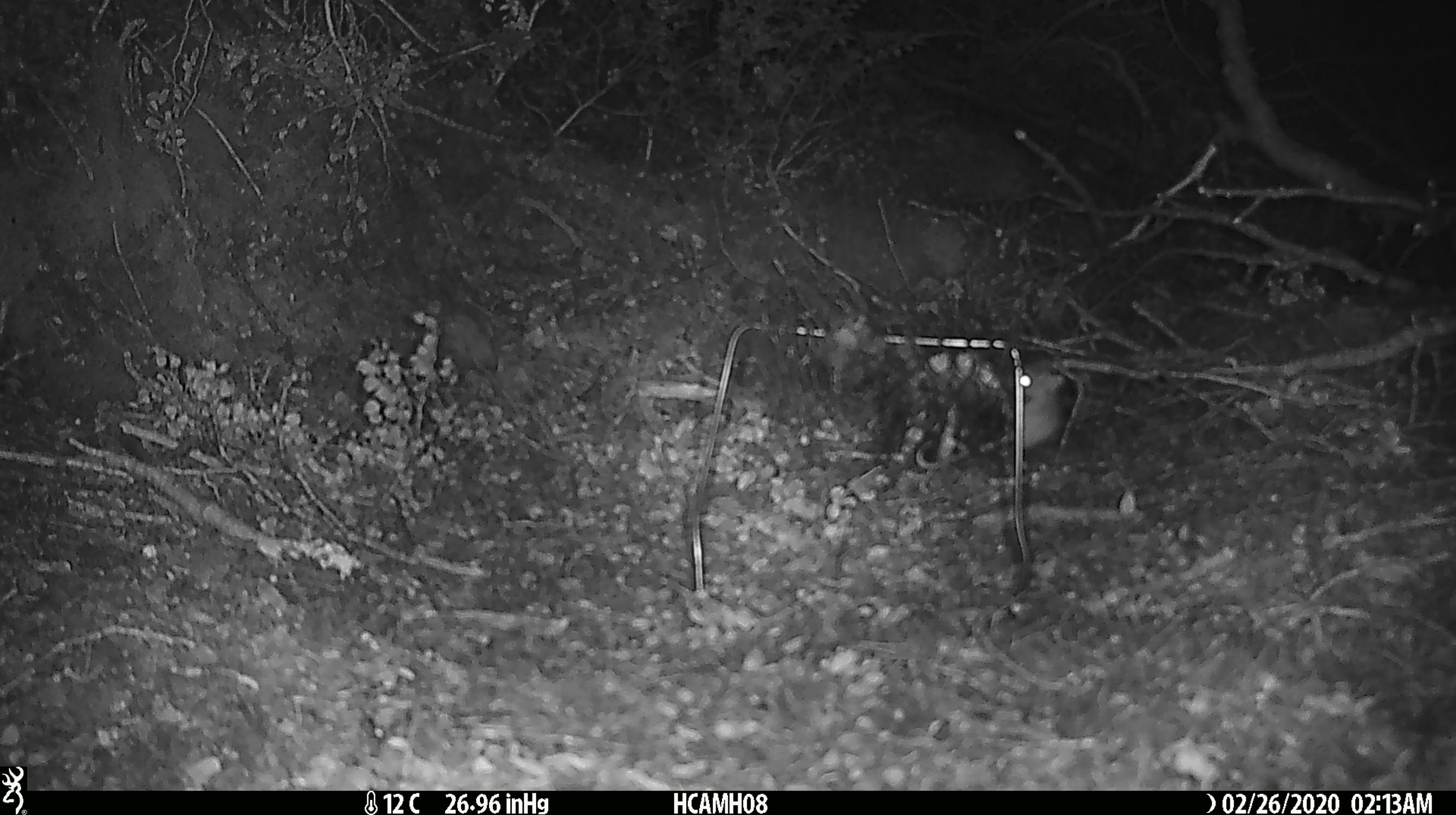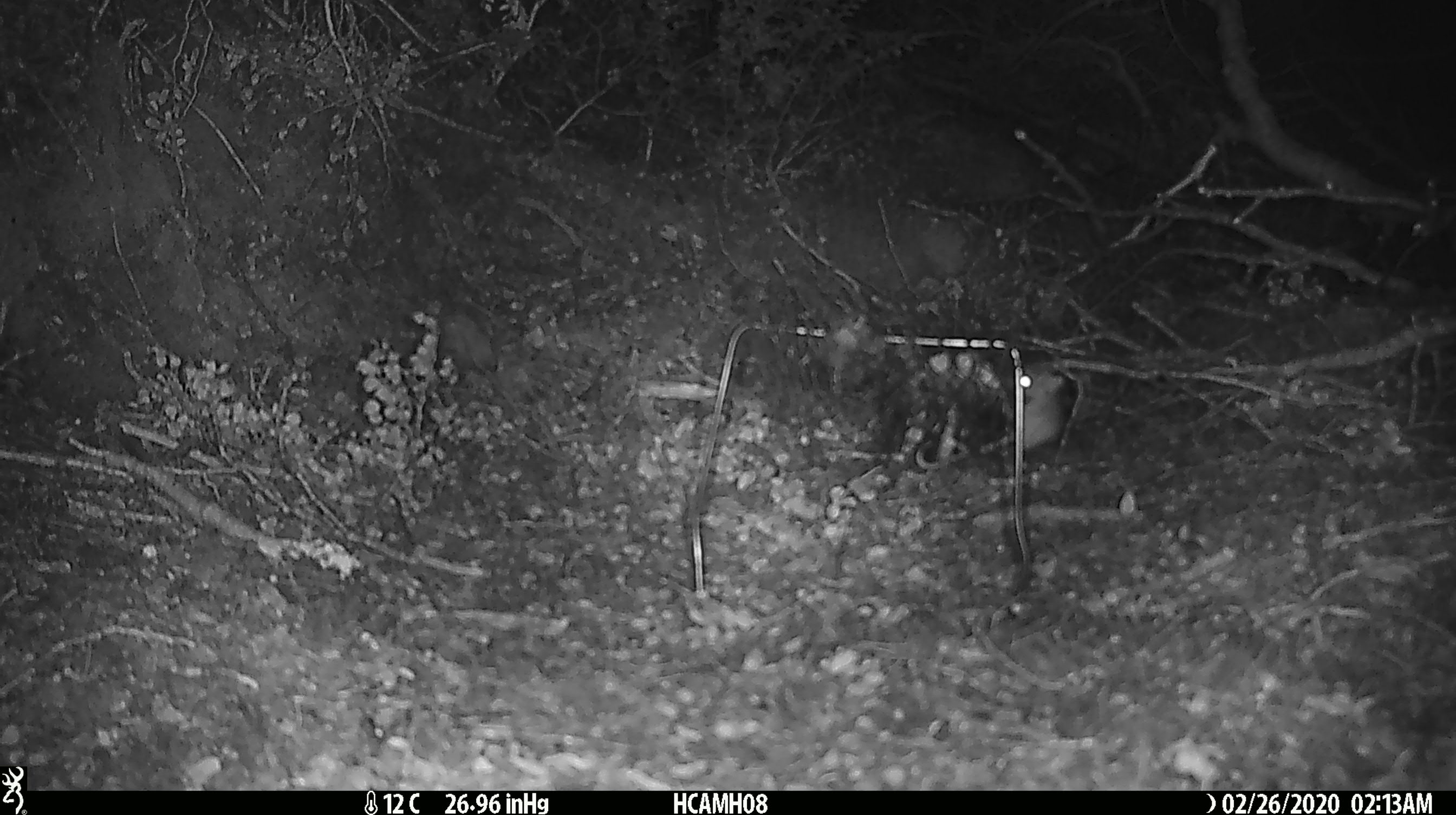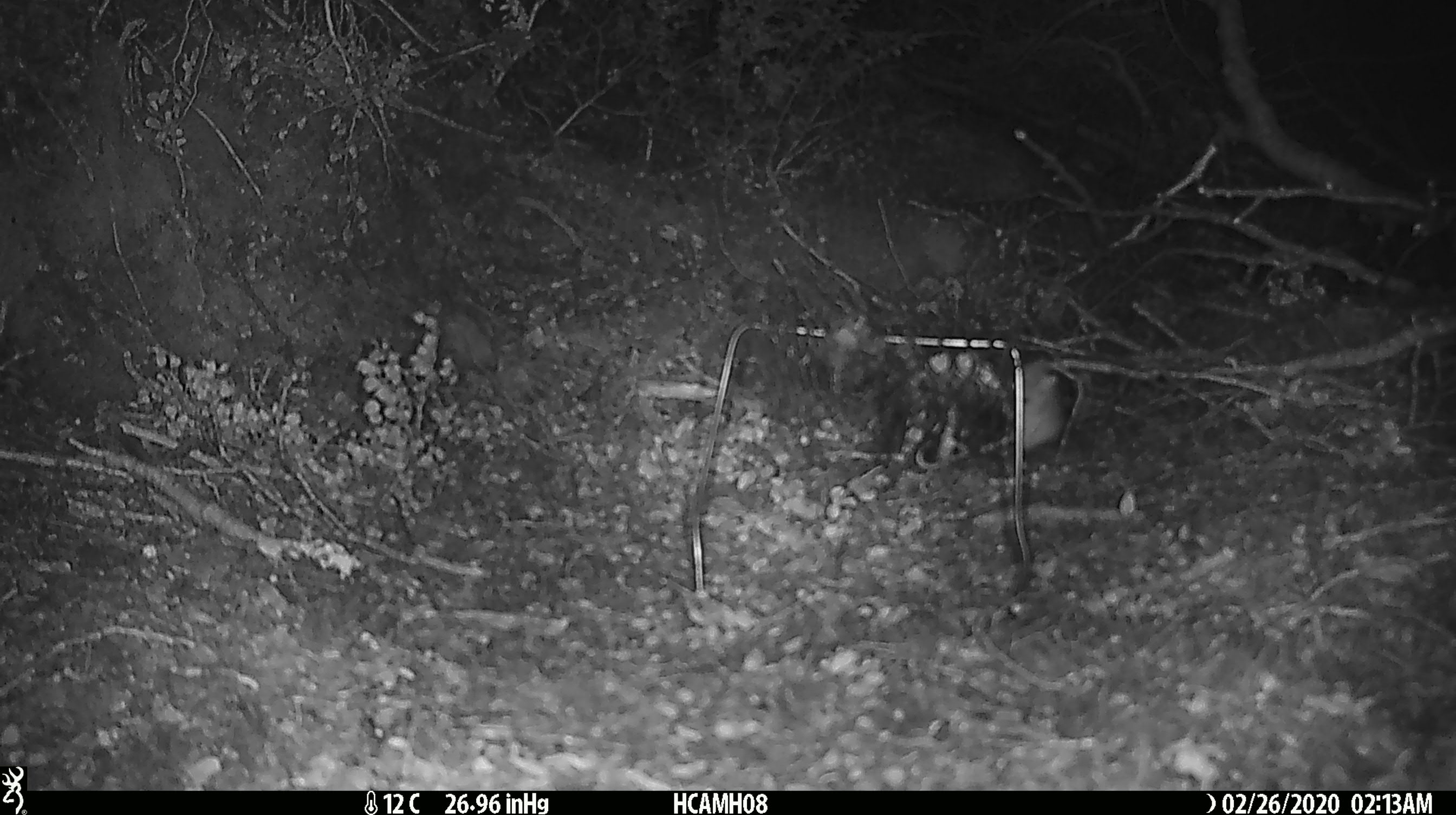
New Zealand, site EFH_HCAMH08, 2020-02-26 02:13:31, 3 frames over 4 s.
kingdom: Animalia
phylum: Chordata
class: Mammalia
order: Rodentia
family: Muridae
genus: Mus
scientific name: Mus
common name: mouse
Mouse (Mus).